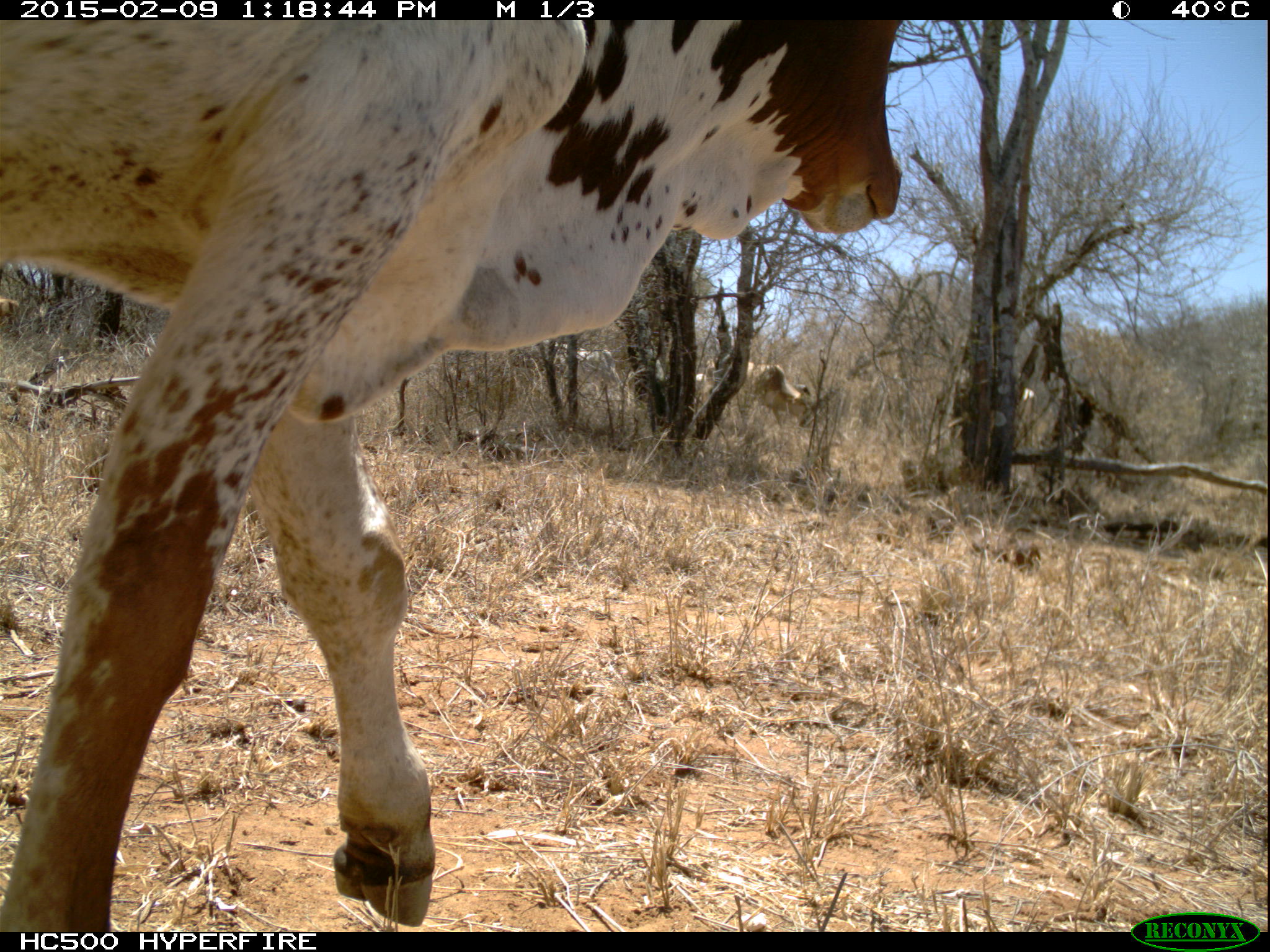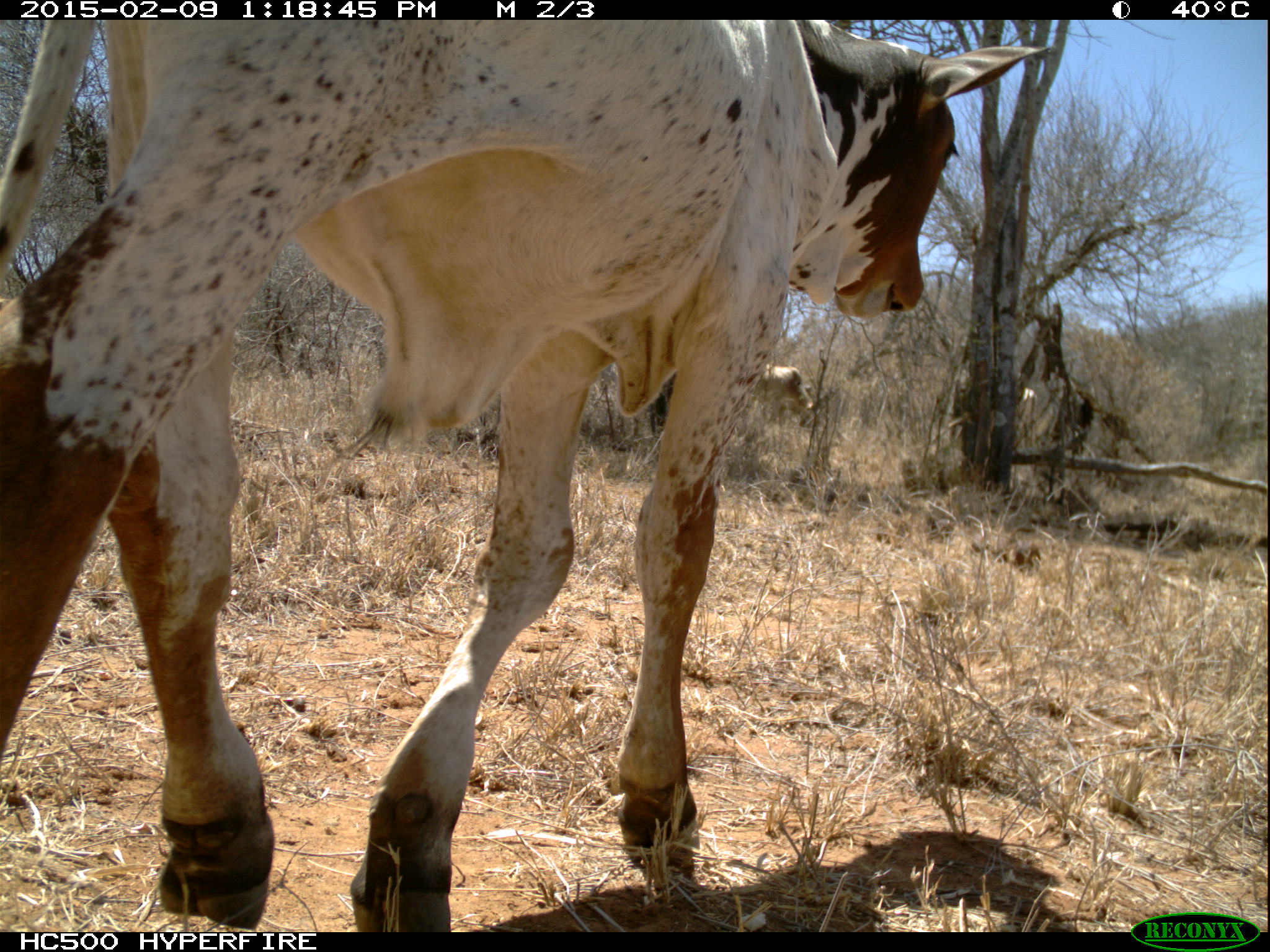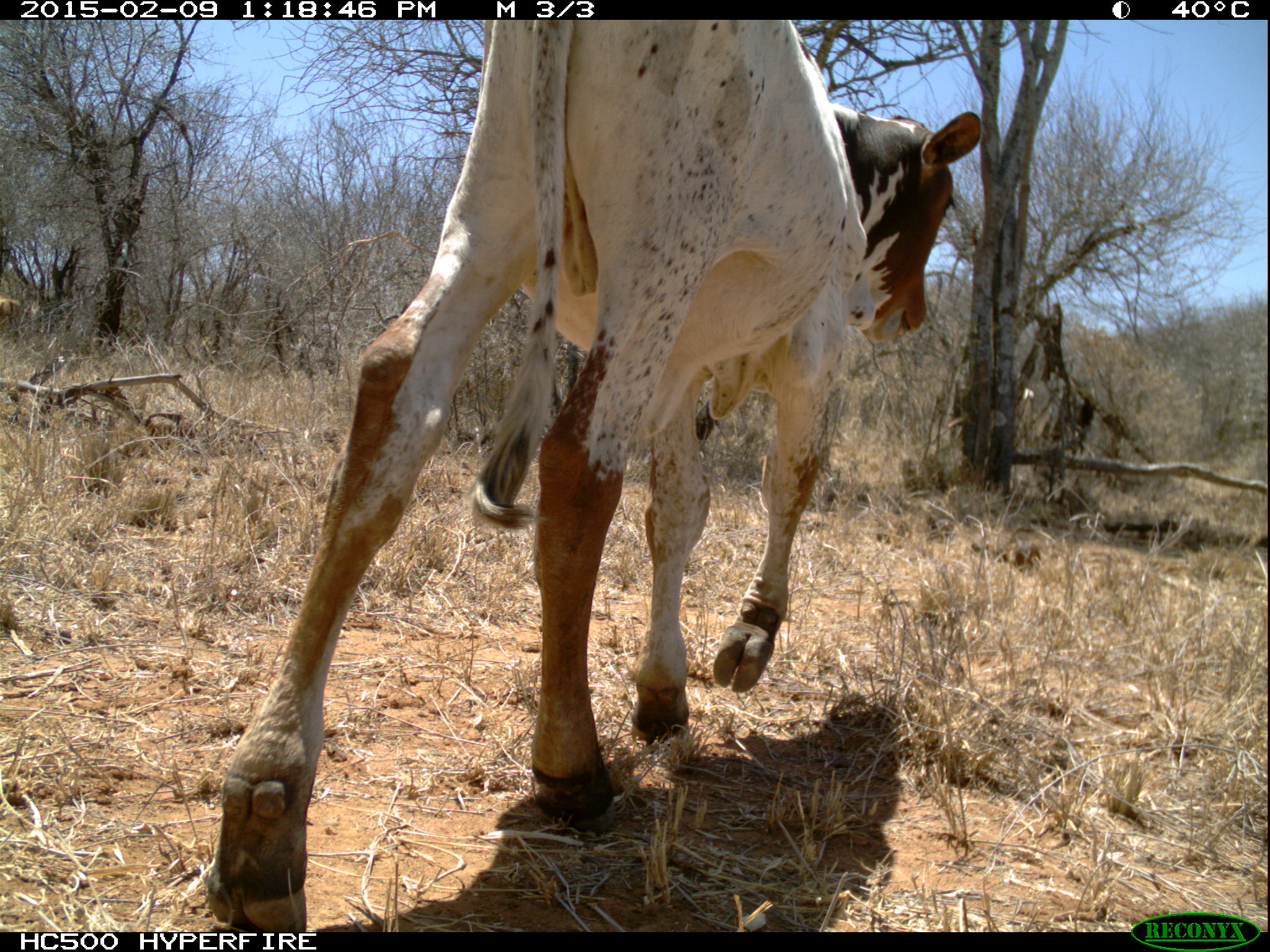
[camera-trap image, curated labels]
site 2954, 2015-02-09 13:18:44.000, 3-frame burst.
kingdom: Animalia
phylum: Chordata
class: Mammalia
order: Artiodactyla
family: Bovidae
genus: Bos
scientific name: Bos taurus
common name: domestic cattle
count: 8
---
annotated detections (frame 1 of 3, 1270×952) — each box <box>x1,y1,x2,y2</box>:
bos taurus: <box>0,18,902,927</box>; <box>738,361,816,436</box>; <box>541,343,630,407</box>; <box>991,383,1035,454</box>; <box>648,357,666,389</box>; <box>1,299,19,326</box>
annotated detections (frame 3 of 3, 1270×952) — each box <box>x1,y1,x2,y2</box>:
bos taurus: <box>205,18,979,931</box>